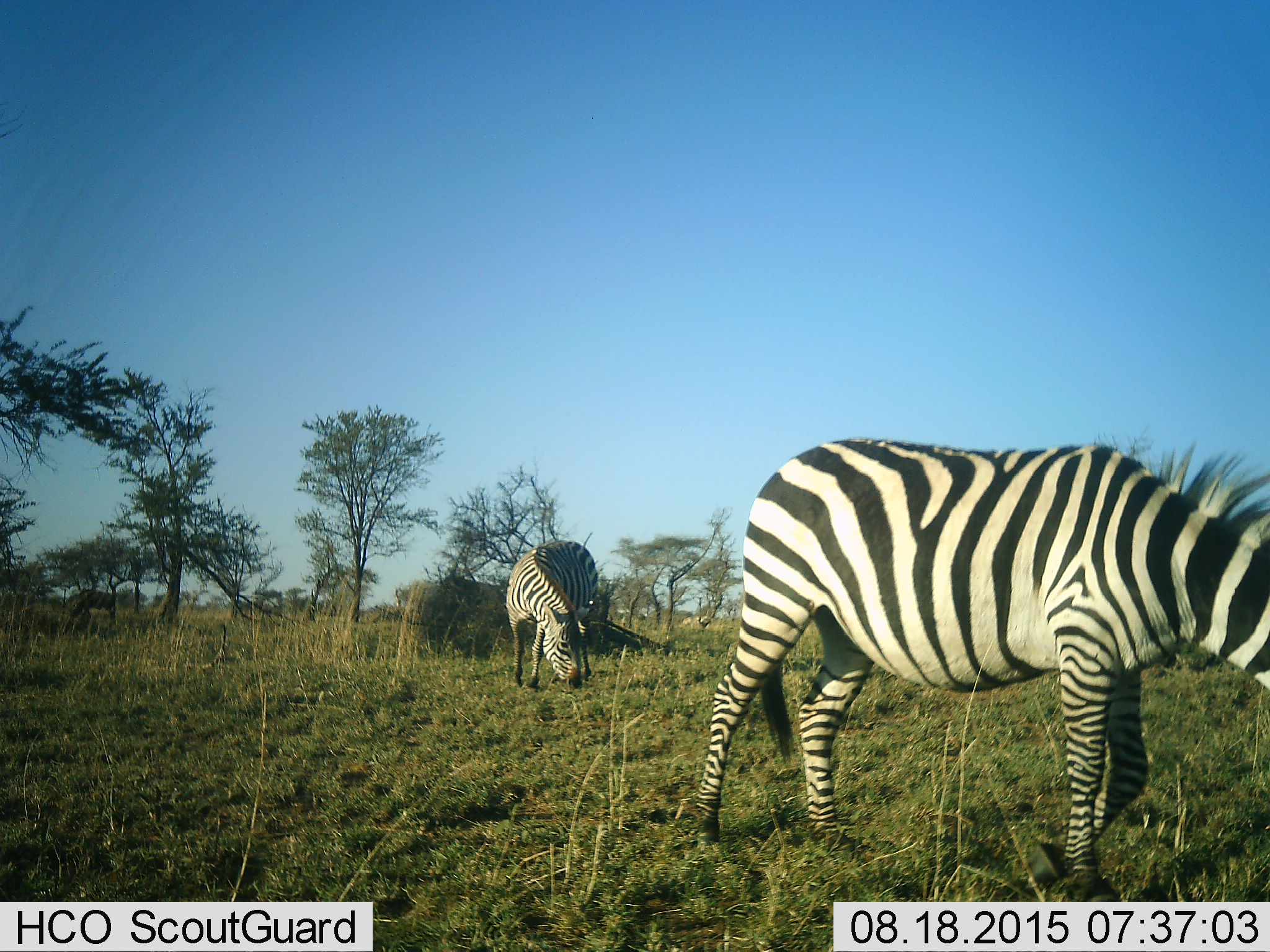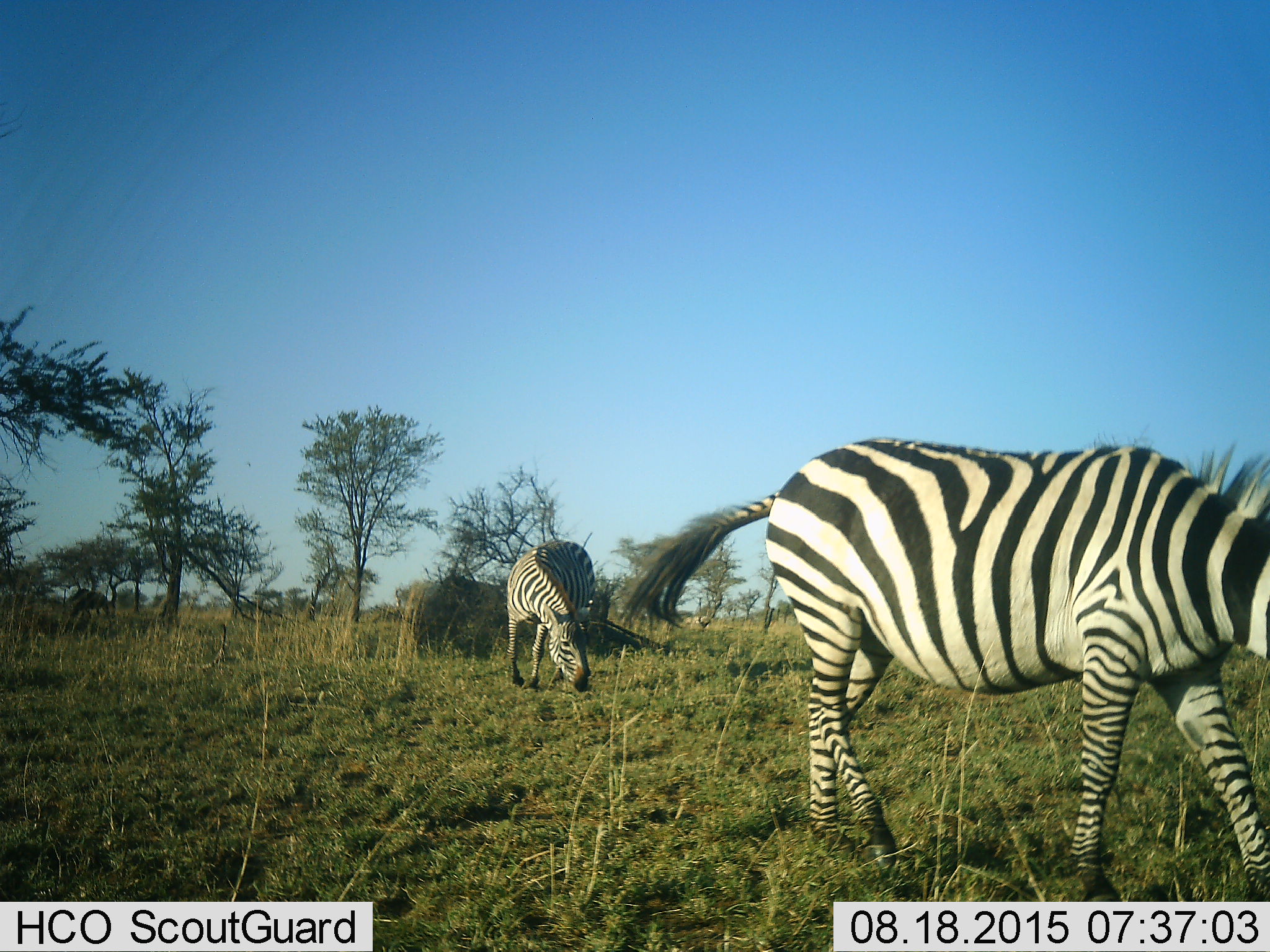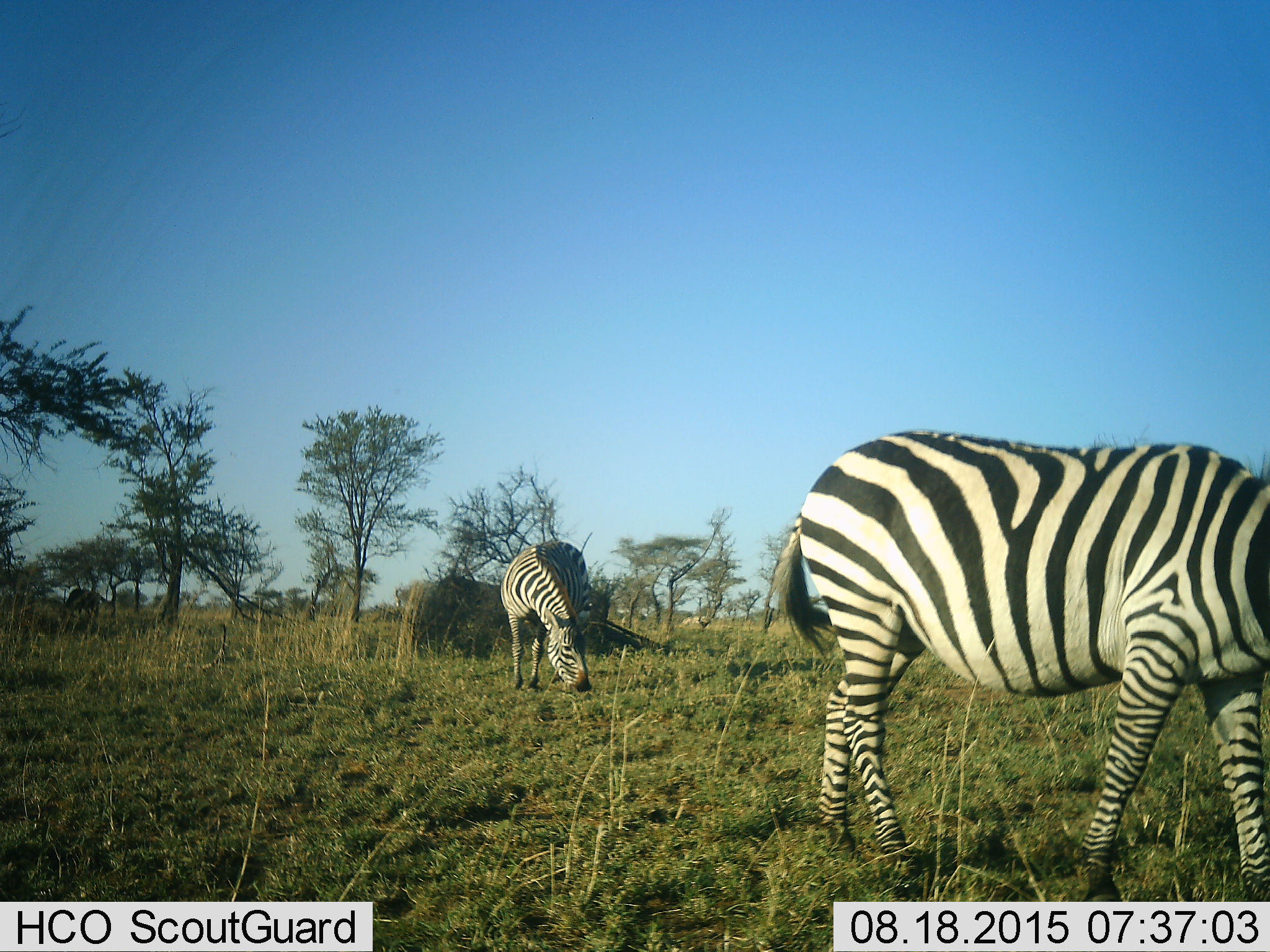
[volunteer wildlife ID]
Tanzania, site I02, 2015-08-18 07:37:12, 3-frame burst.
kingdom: Animalia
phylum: Chordata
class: Mammalia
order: Perissodactyla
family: Equidae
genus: Equus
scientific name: Equus quagga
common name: plains zebra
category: zebra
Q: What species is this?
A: Zebra (plains zebra) (Equus quagga).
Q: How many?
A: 3.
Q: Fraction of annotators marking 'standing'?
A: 20%.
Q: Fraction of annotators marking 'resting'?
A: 0%.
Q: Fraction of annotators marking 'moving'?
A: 40%.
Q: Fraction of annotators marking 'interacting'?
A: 0%.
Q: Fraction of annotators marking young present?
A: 0%.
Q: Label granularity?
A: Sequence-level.